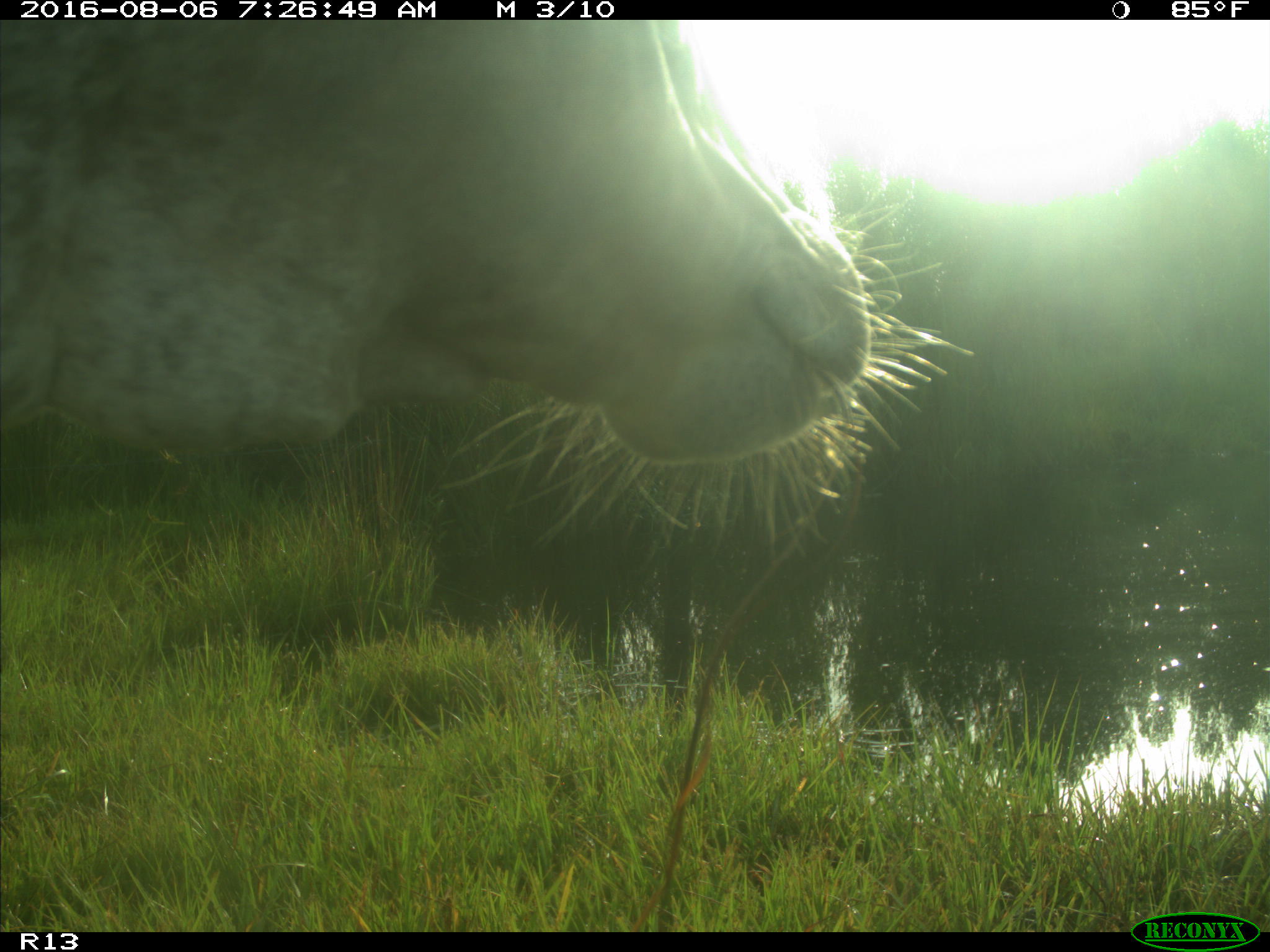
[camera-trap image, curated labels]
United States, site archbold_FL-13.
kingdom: Animalia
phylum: Chordata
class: Mammalia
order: Artiodactyla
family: Bovidae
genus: Bos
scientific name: Bos taurus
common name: domestic cow